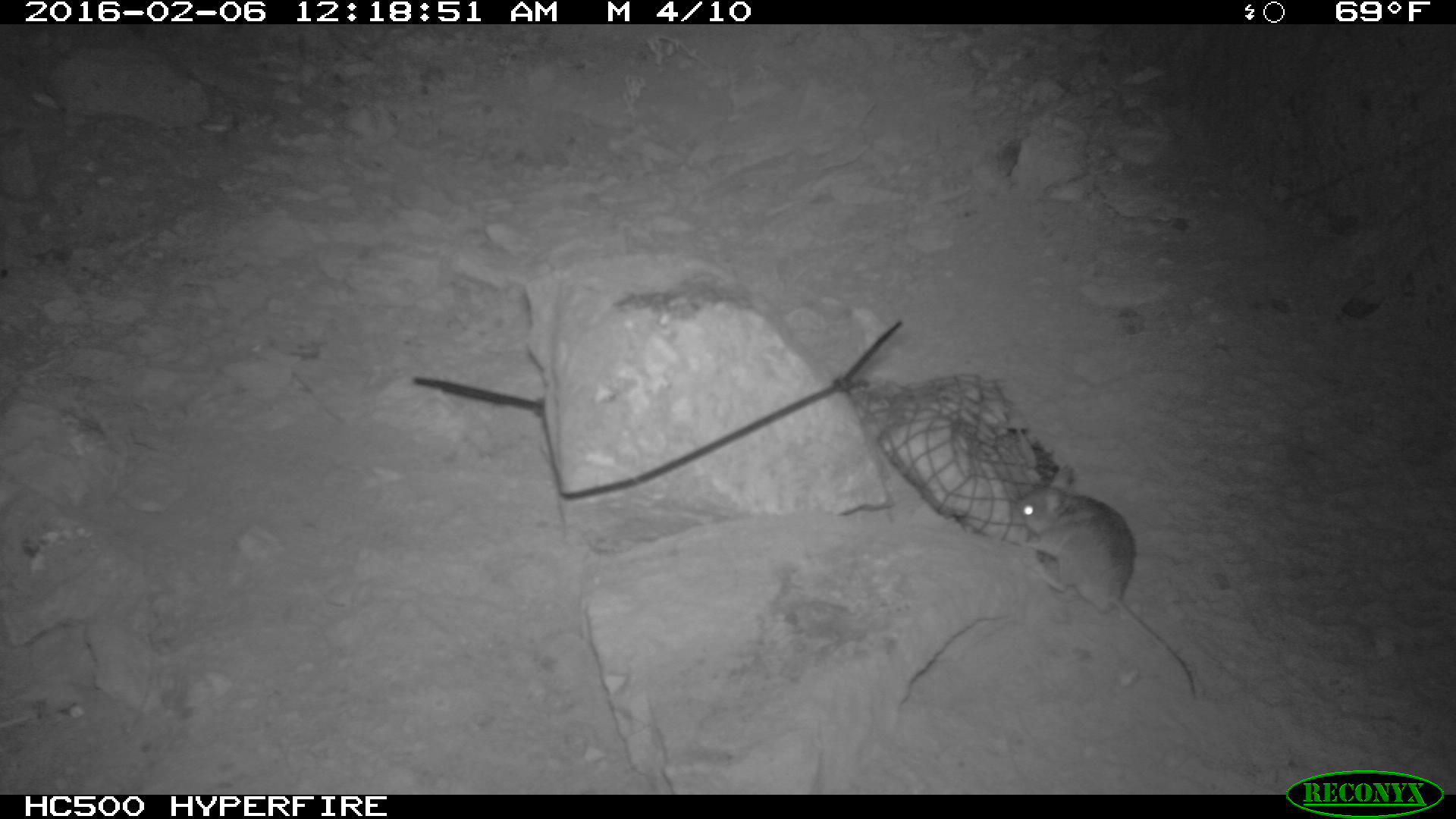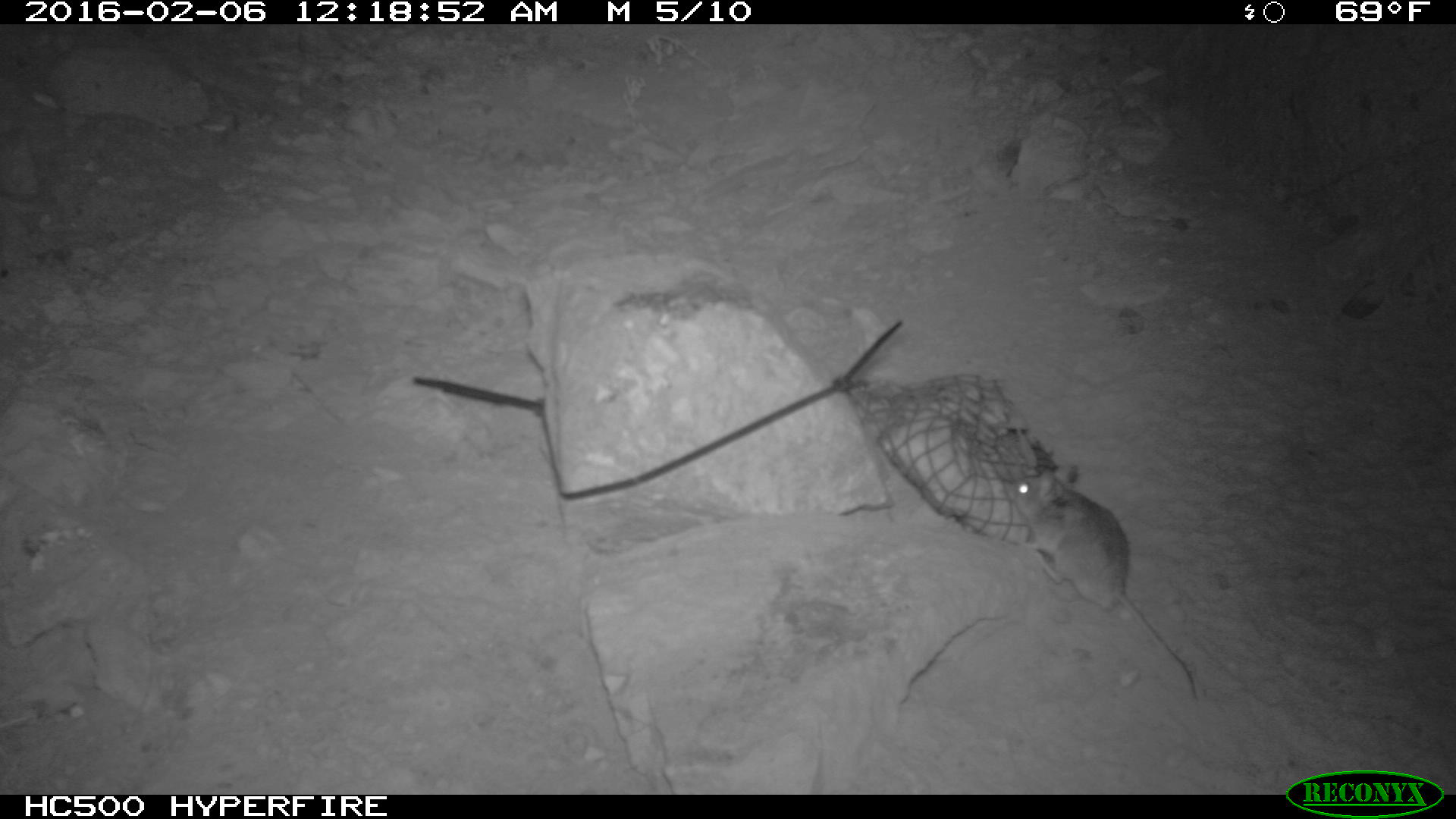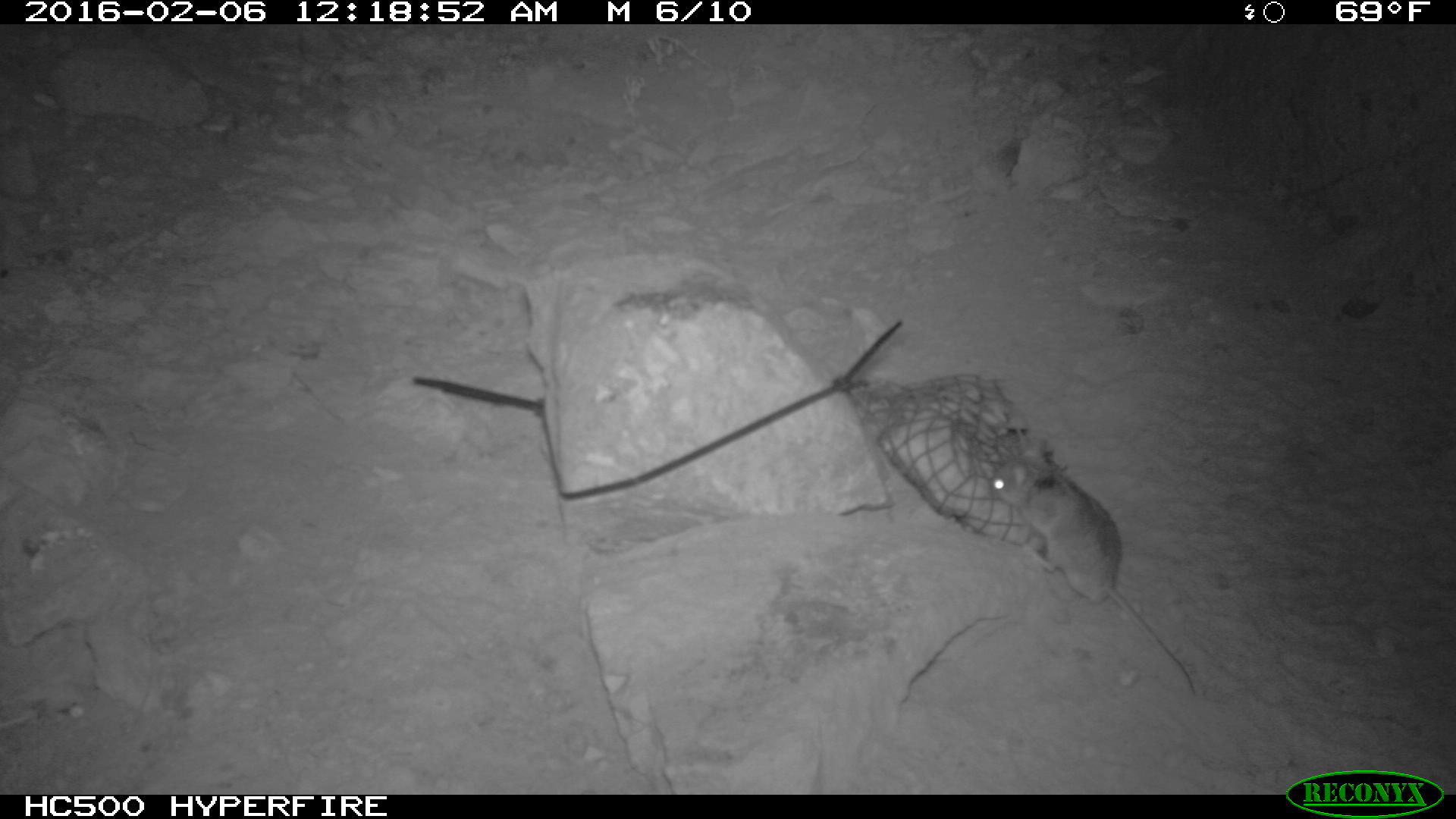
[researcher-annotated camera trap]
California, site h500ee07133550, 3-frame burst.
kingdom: Animalia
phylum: Chordata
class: Mammalia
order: Rodentia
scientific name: Rodentia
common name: rodent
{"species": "rodent (Rodentia)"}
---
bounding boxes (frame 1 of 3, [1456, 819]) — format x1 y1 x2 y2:
rodent: 1007 465 1197 699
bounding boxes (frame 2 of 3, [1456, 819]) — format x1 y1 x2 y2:
rodent: 1011 463 1195 699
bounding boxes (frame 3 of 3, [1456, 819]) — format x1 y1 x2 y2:
rodent: 989 437 1194 694